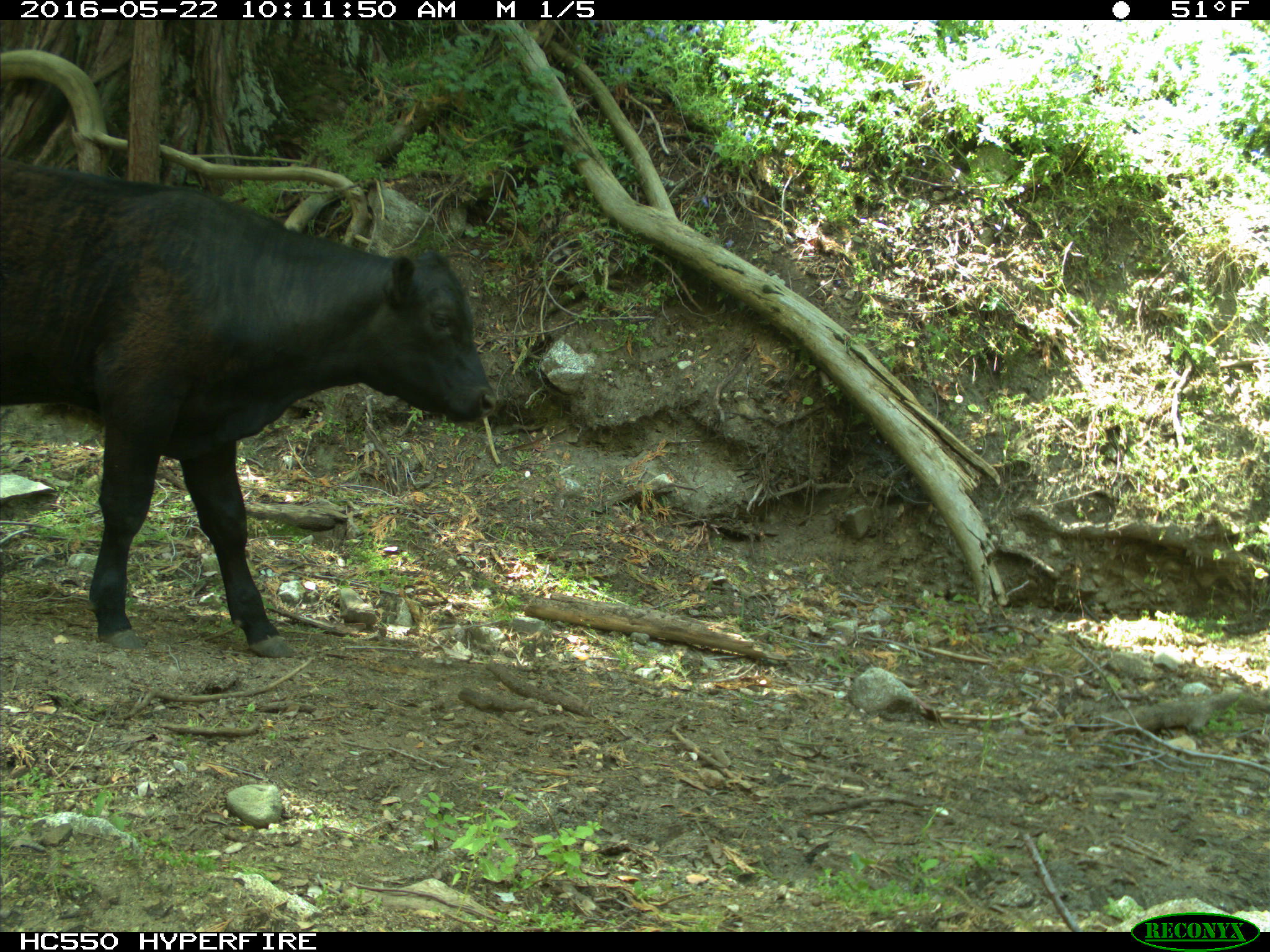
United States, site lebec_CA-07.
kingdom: Animalia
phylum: Chordata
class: Mammalia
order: Artiodactyla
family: Bovidae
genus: Bos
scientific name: Bos taurus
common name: domestic cow